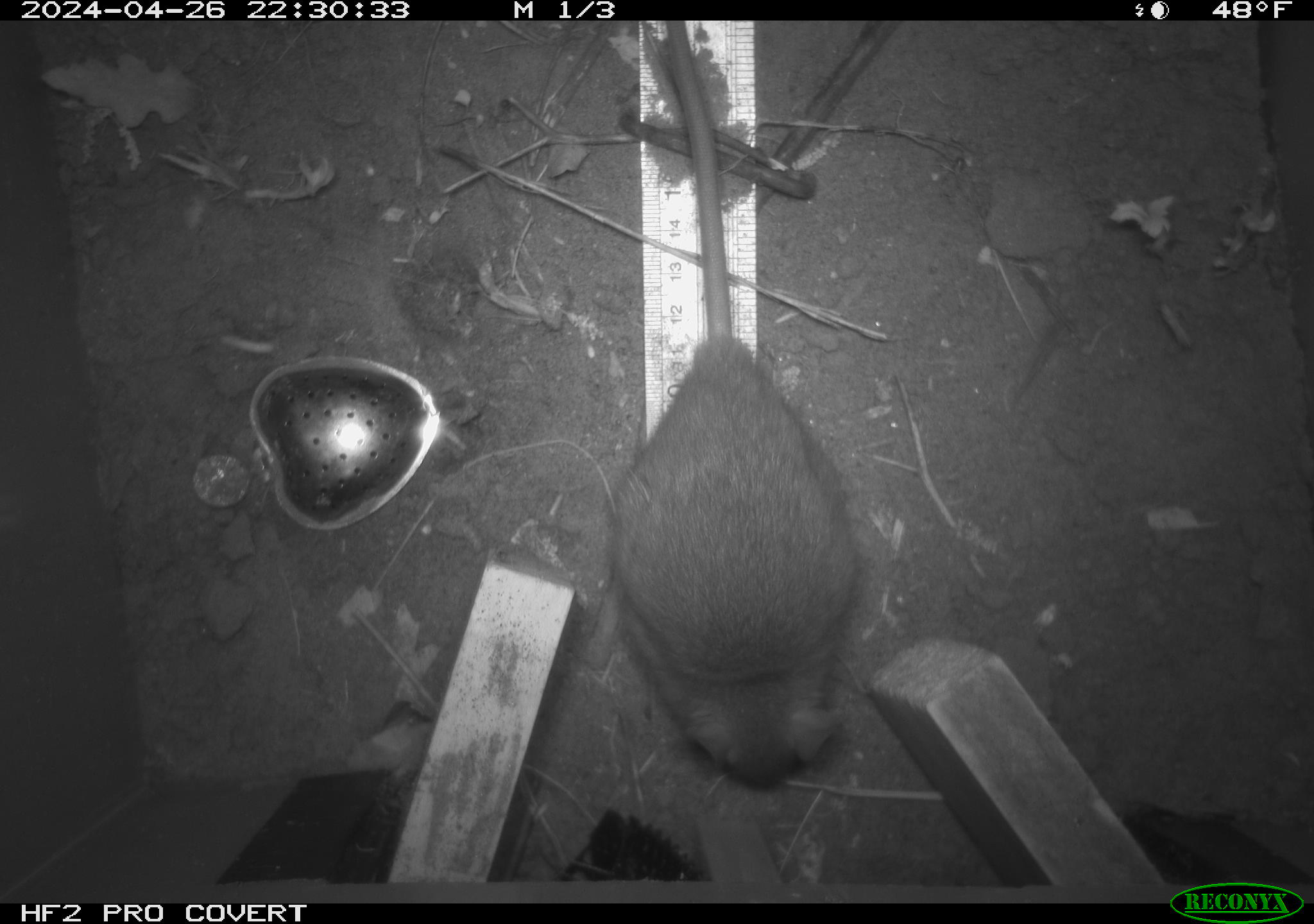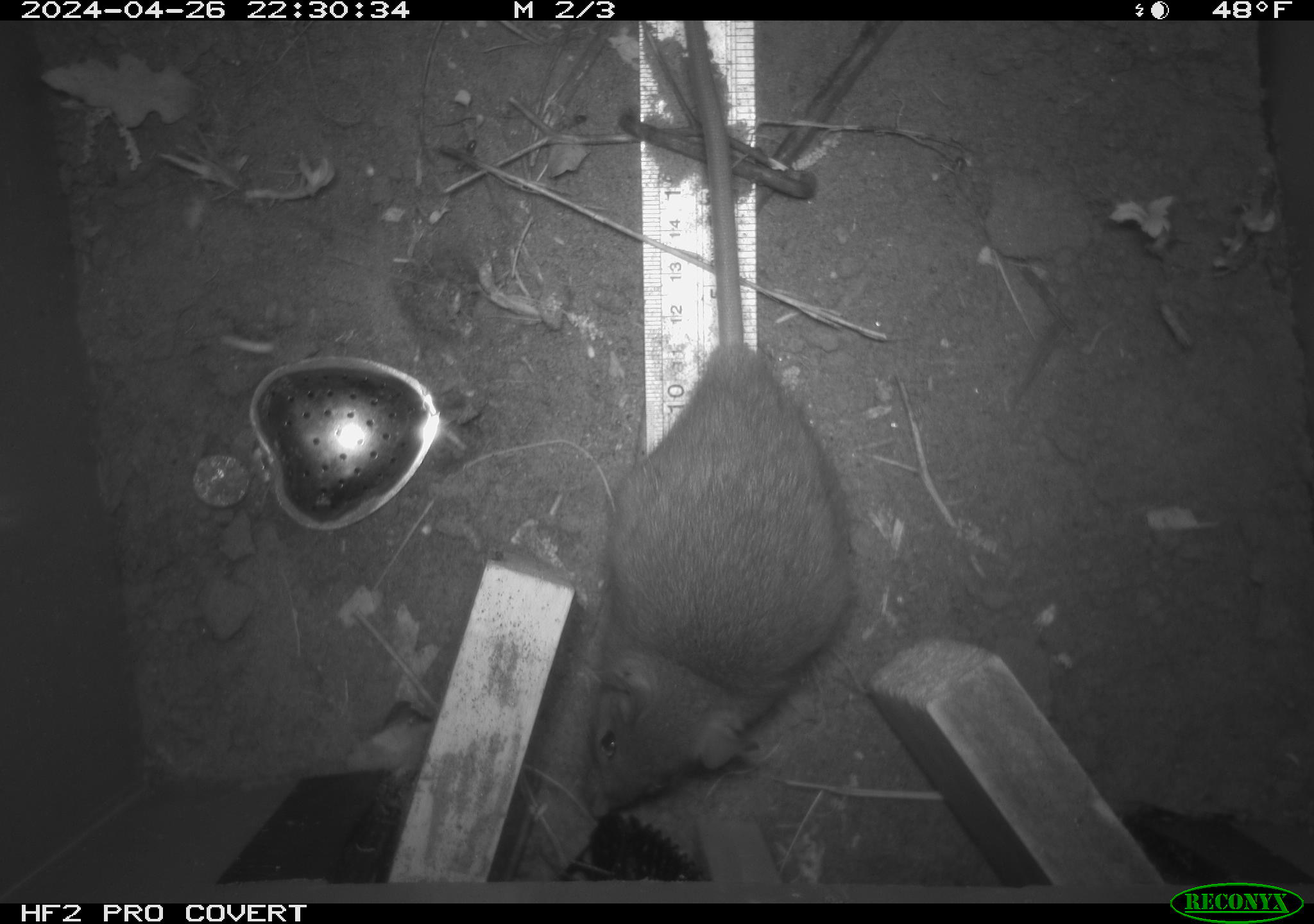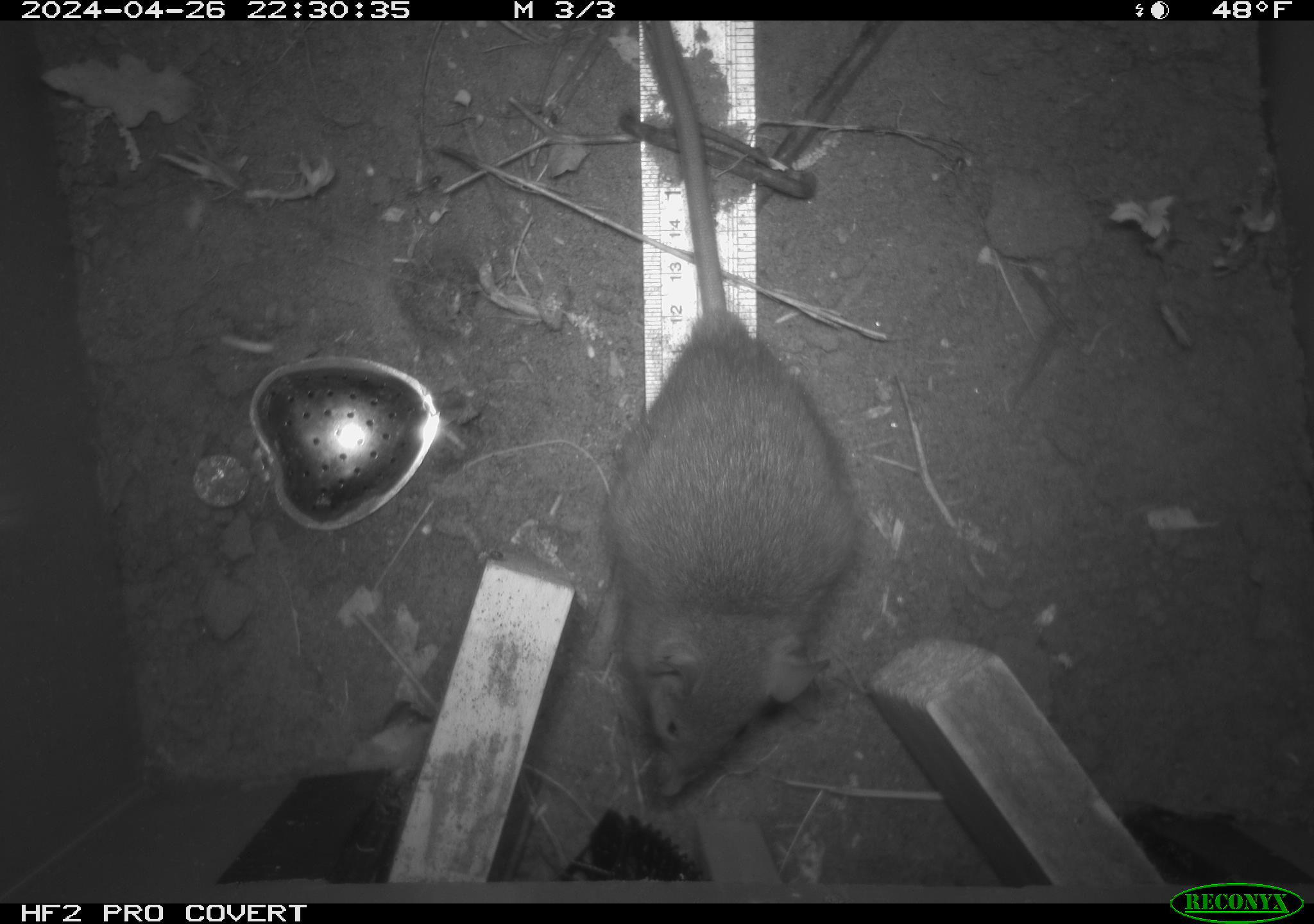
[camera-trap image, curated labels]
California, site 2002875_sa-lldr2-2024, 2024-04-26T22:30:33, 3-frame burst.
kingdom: Animalia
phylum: Chordata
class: Mammalia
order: Rodentia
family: Muridae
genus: Rattus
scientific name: Rattus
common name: rat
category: rattus species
Rattus species (rat) (Rattus).